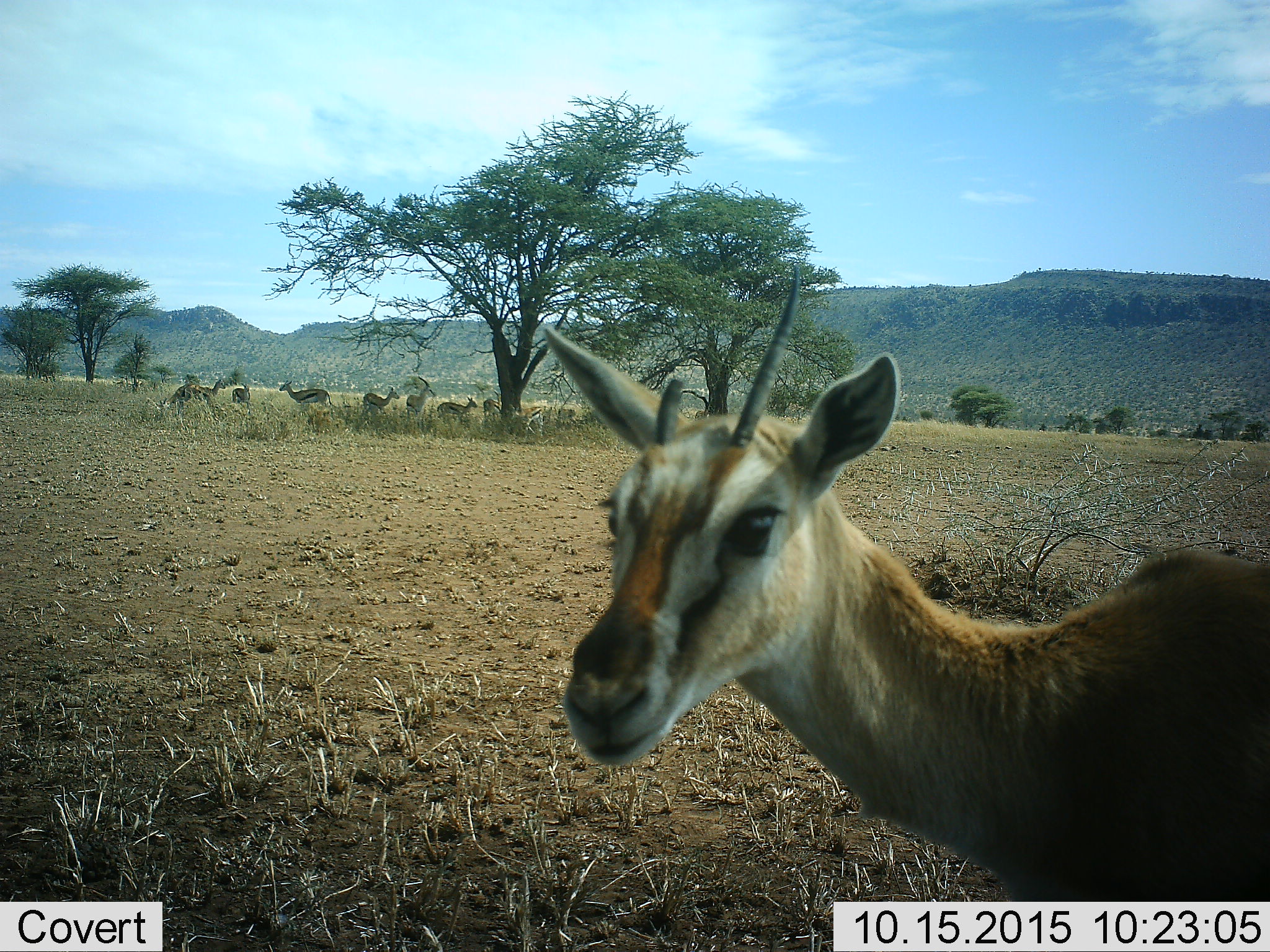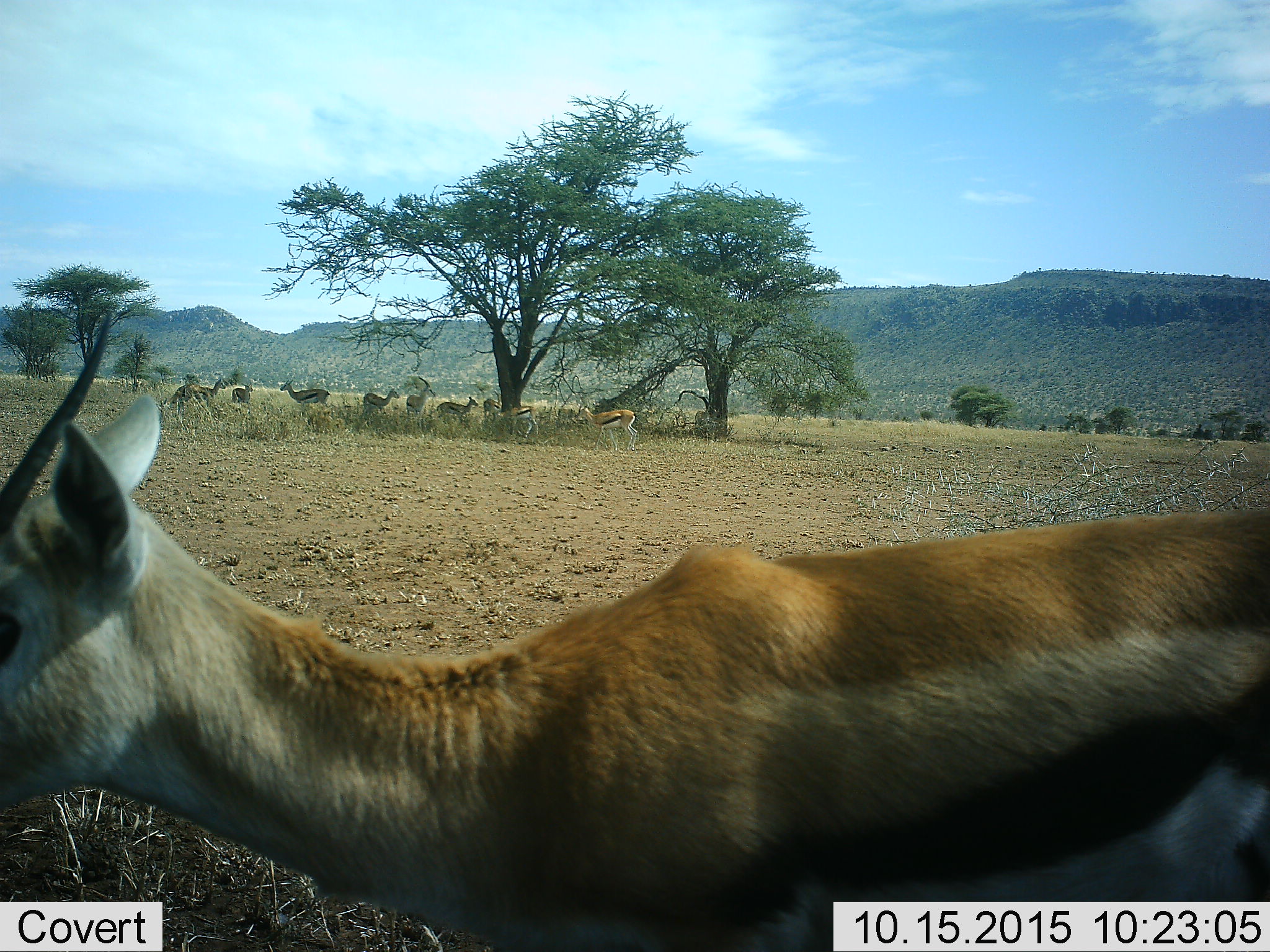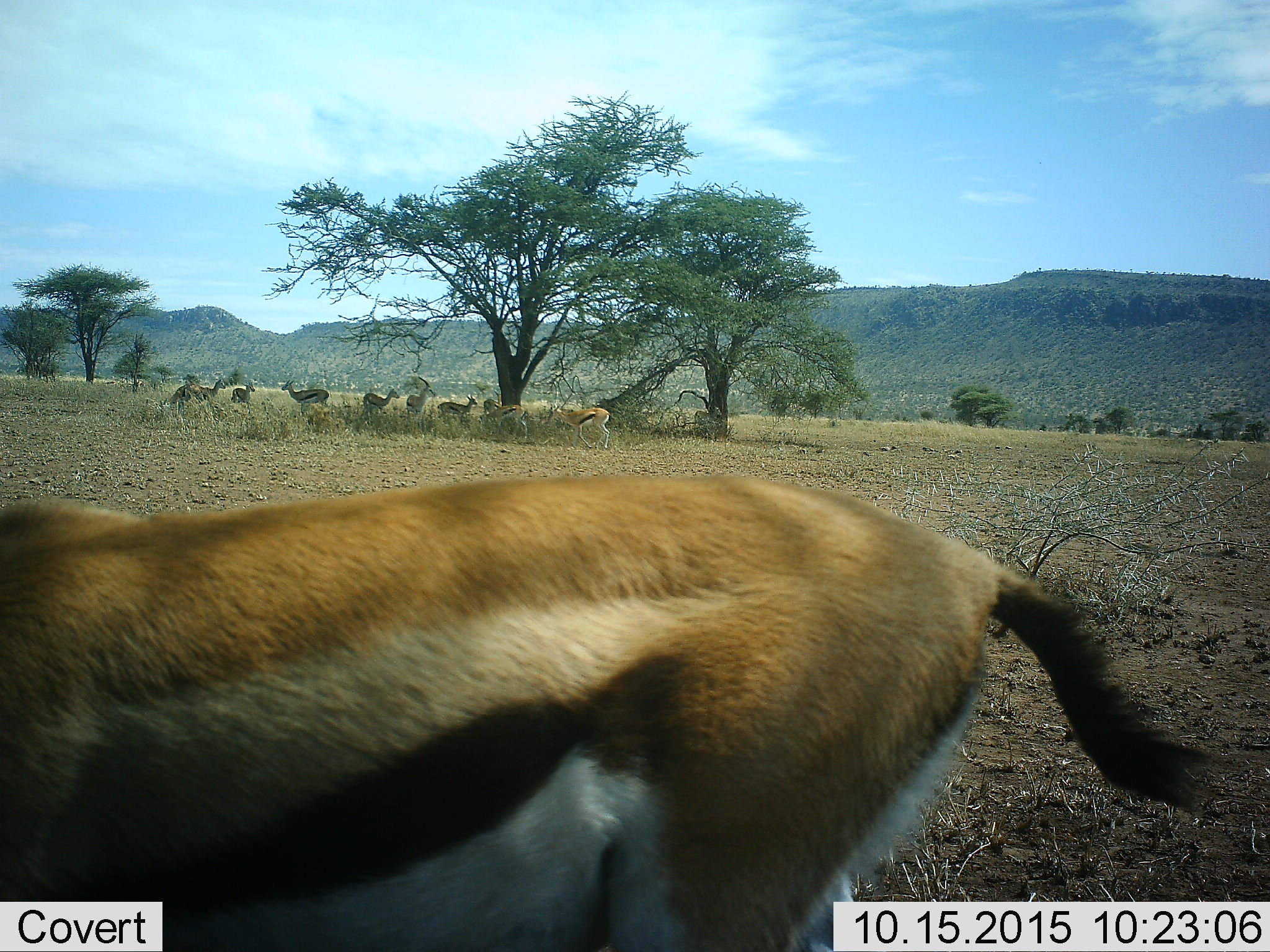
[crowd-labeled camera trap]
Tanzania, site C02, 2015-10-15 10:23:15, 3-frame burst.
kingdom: Animalia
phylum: Chordata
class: Mammalia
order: Artiodactyla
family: Bovidae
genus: Eudorcas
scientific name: Eudorcas thomsonii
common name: thomson's gazelle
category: gazellethomsons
Gazellethomsons (thomson's gazelle) (Eudorcas thomsonii), count 10. Behavior (volunteer vote fractions): standing 87%, resting 13%, moving 80%, interacting 7%. Young present (vote fraction): 13%. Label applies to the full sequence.